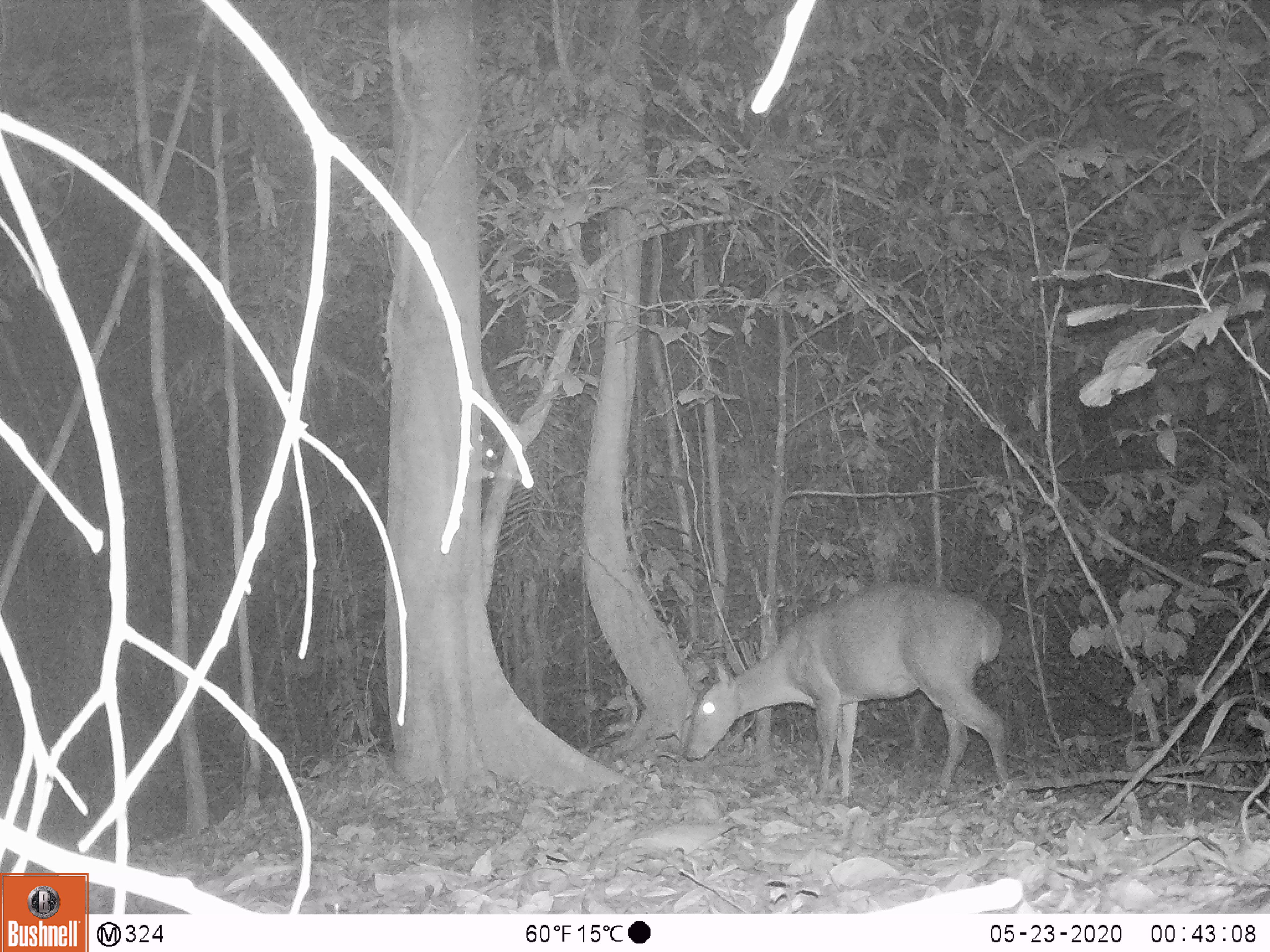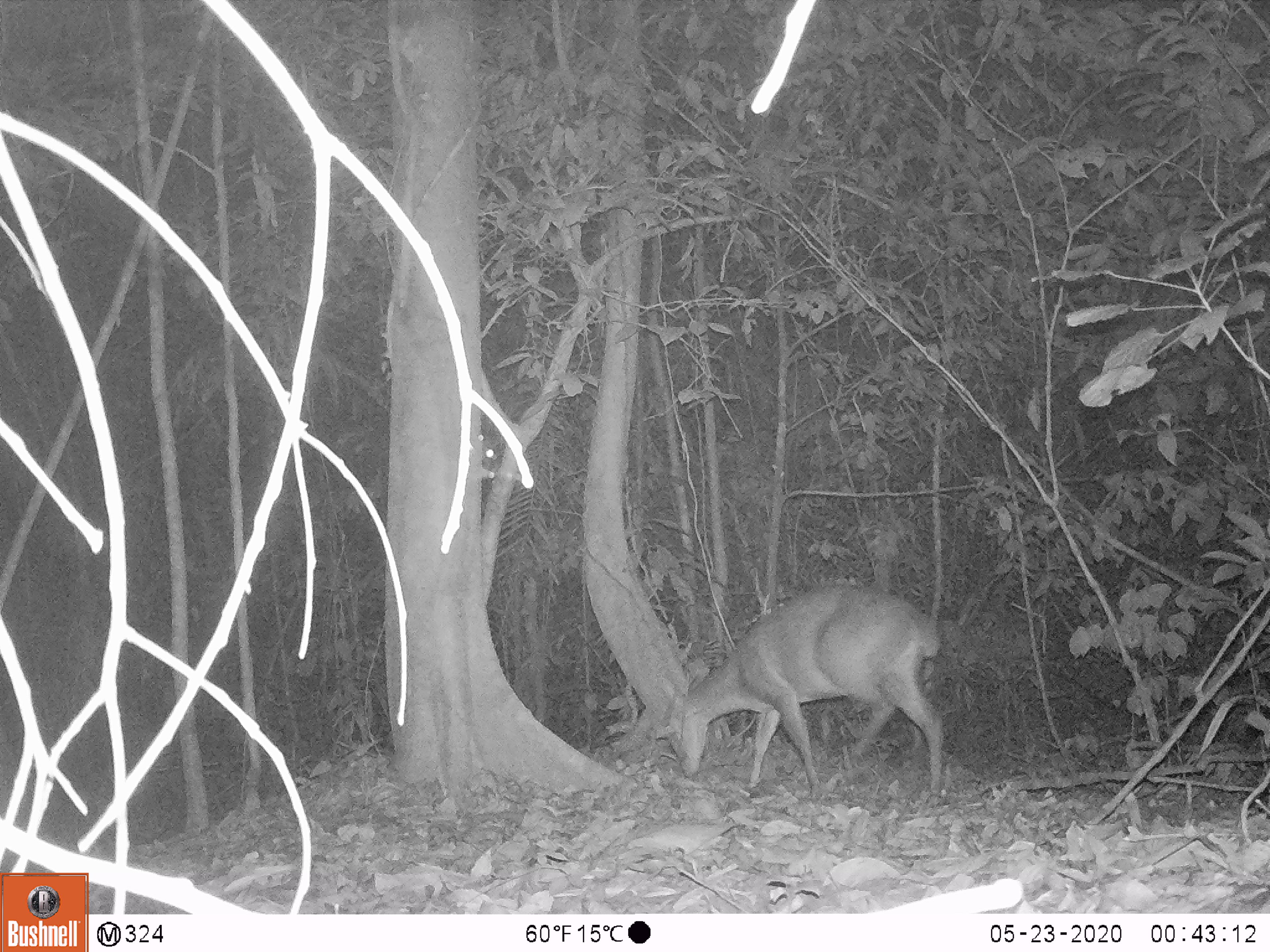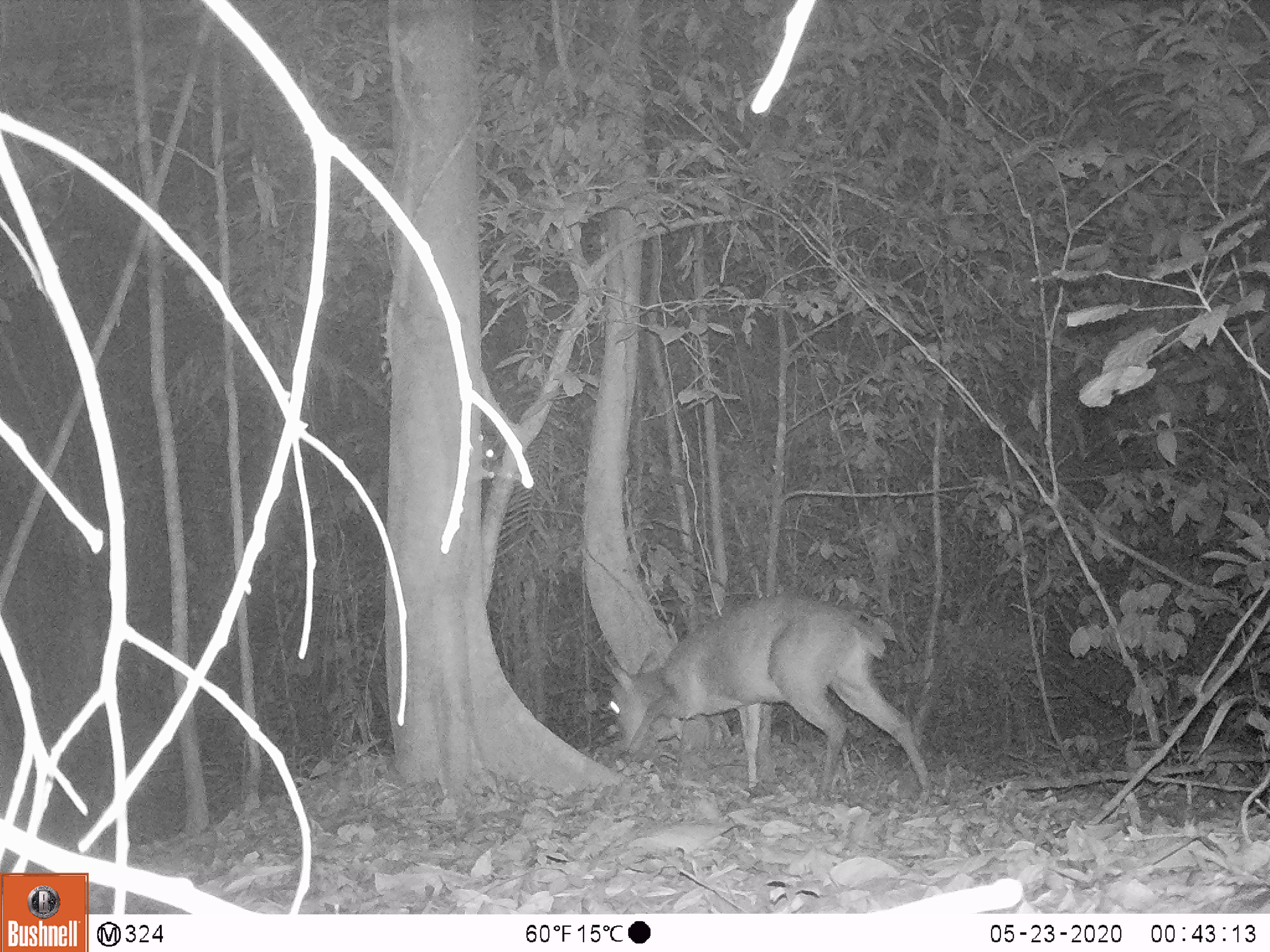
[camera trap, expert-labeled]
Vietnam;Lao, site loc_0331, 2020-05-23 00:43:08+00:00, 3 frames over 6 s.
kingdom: Animalia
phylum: Chordata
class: Mammalia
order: Artiodactyla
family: Cervidae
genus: Muntiacus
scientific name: Muntiacus vuquangensis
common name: large-antlered muntjac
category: large antlered muntjac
Large antlered muntjac (large-antlered muntjac) (Muntiacus vuquangensis). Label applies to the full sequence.